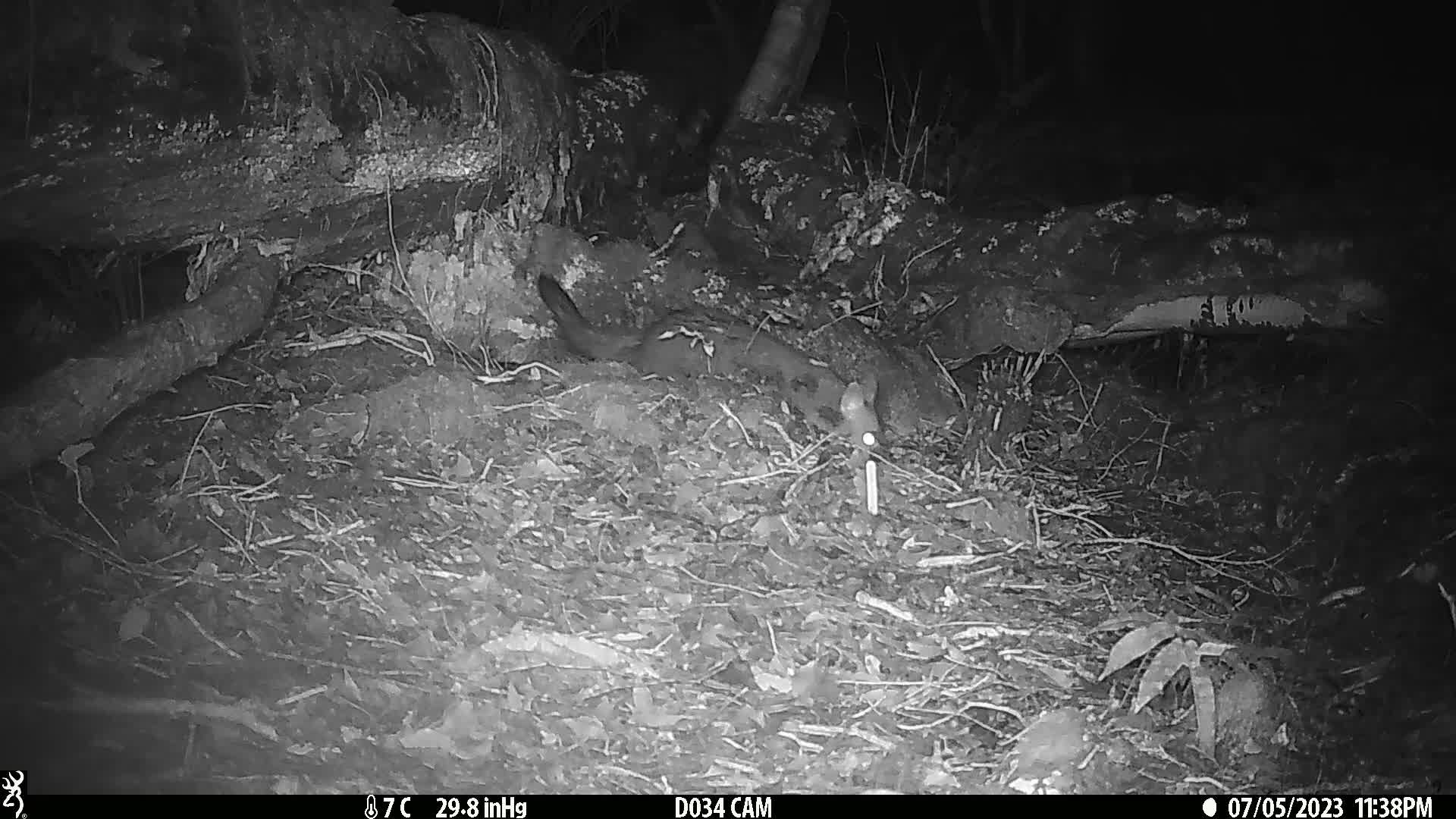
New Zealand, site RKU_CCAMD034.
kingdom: Animalia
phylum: Chordata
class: Mammalia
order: Diprotodontia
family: Phalangeridae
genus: Trichosurus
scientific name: Trichosurus vulpecula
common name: common brushtail possum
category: possum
Possum (common brushtail possum) (Trichosurus vulpecula).